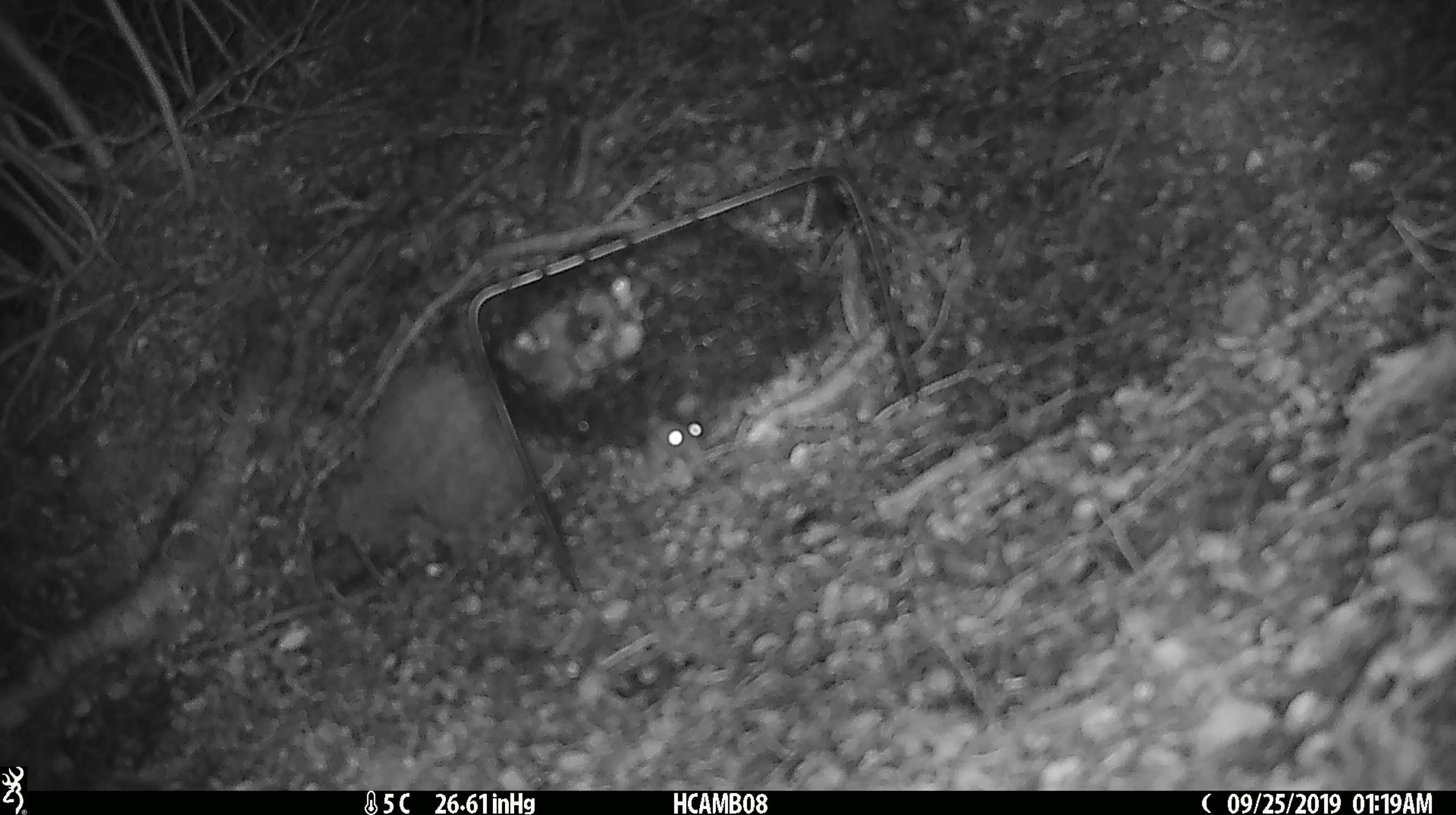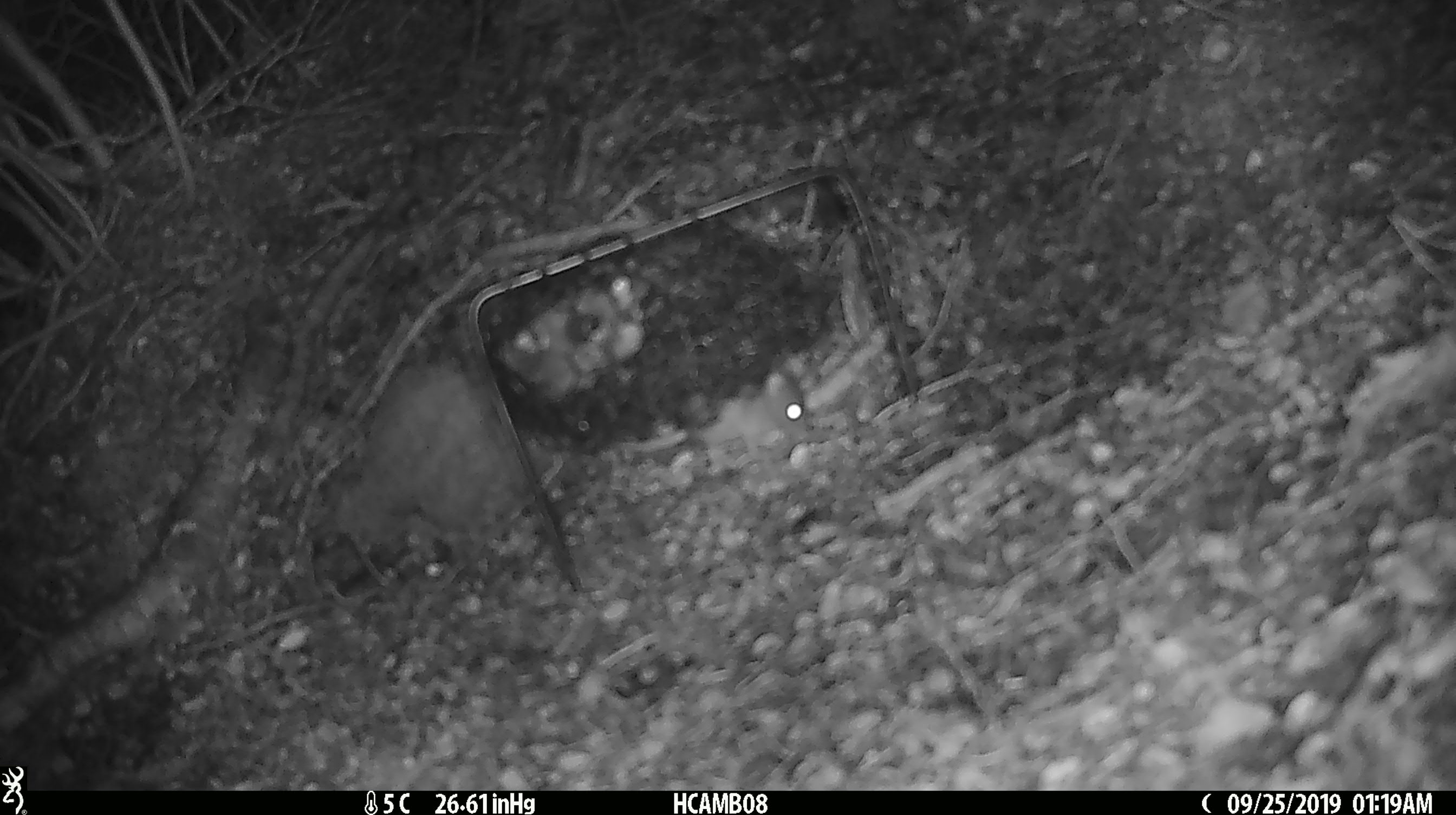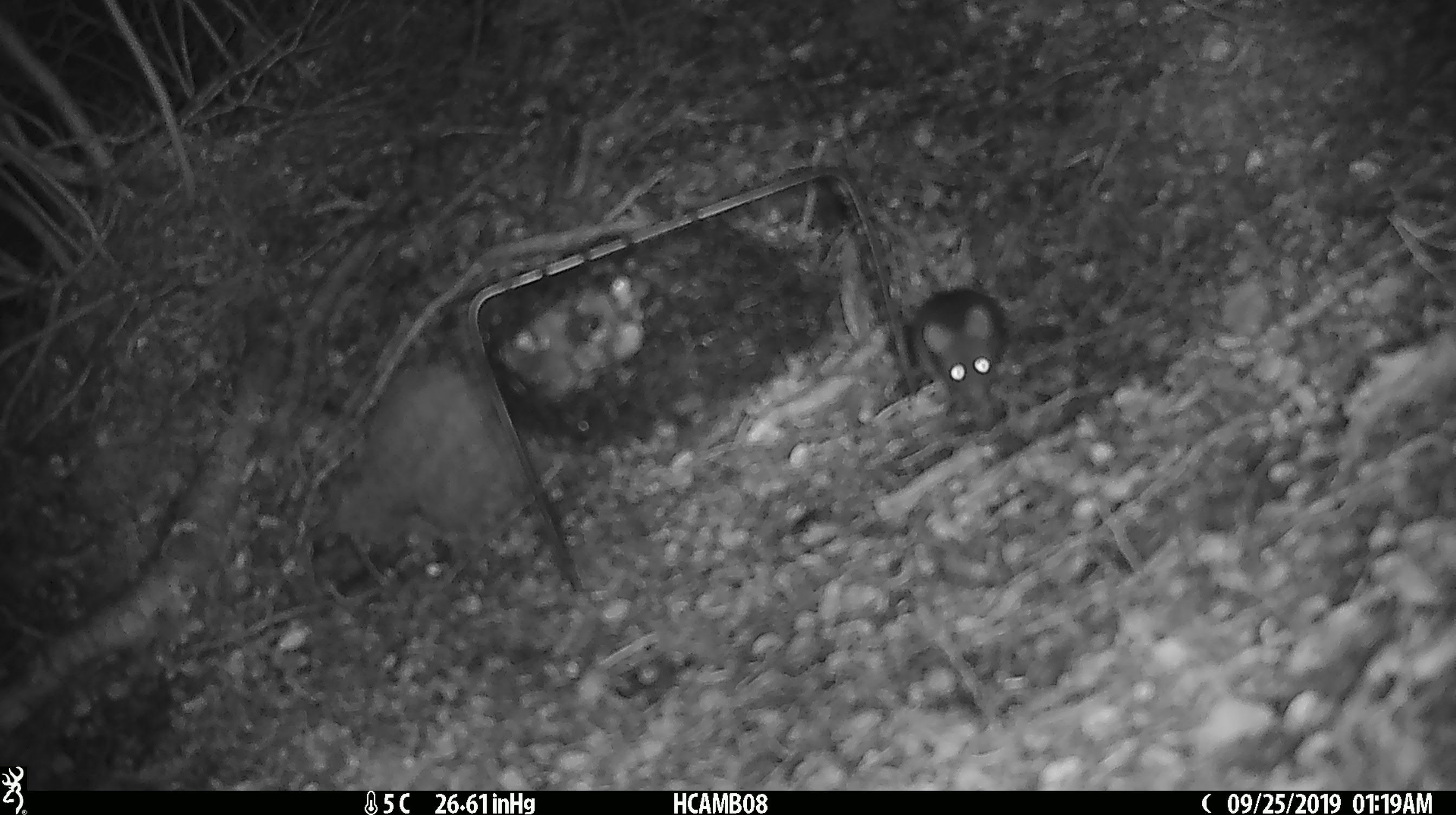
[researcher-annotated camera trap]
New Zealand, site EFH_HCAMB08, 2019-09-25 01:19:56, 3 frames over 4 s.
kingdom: Animalia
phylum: Chordata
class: Mammalia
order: Rodentia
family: Muridae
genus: Mus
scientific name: Mus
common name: mouse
Mouse (Mus).